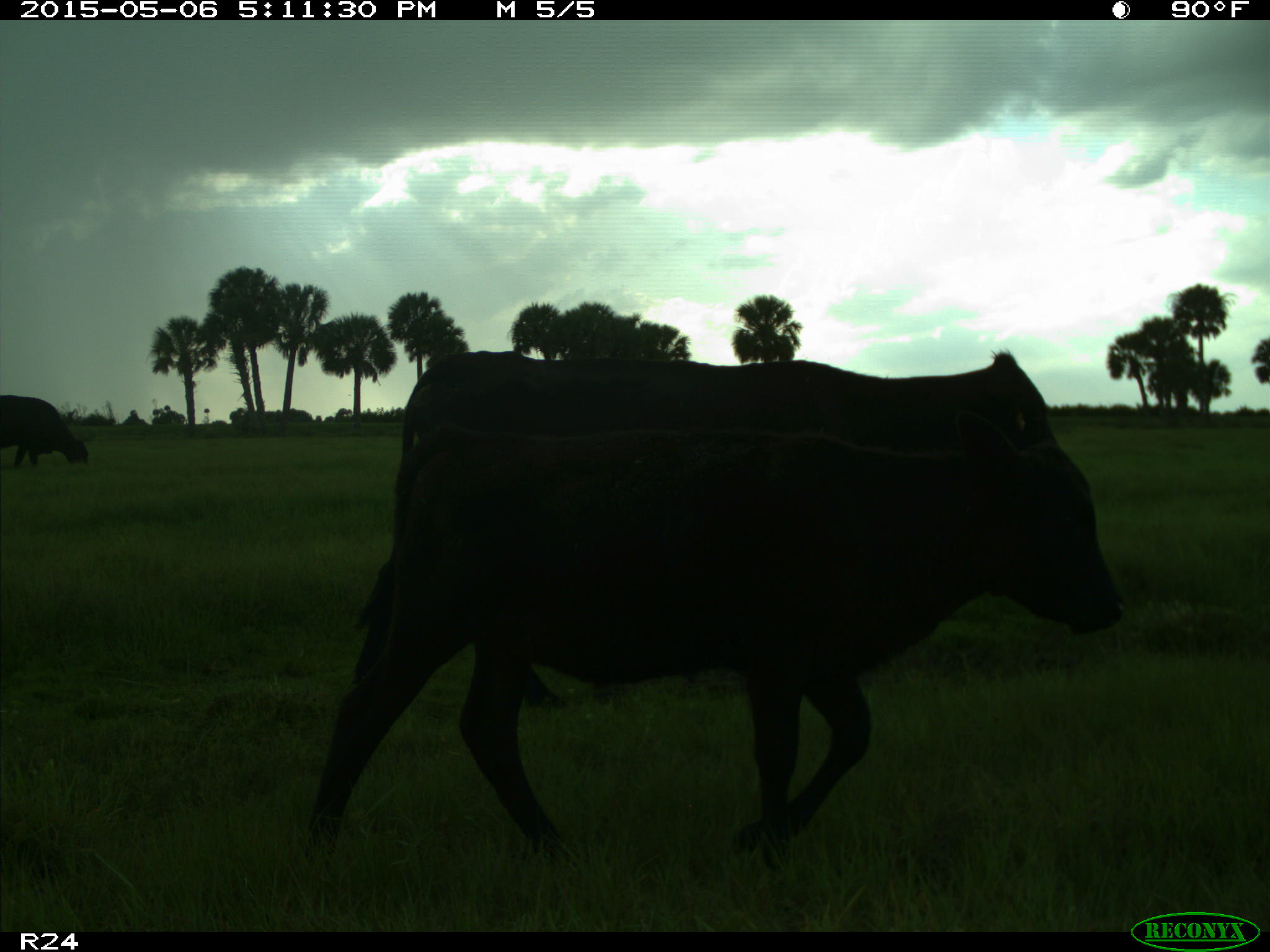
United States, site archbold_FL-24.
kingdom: Animalia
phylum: Chordata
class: Mammalia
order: Artiodactyla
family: Bovidae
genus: Bos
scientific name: Bos taurus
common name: domestic cow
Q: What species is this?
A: Bos taurus (domestic cow).